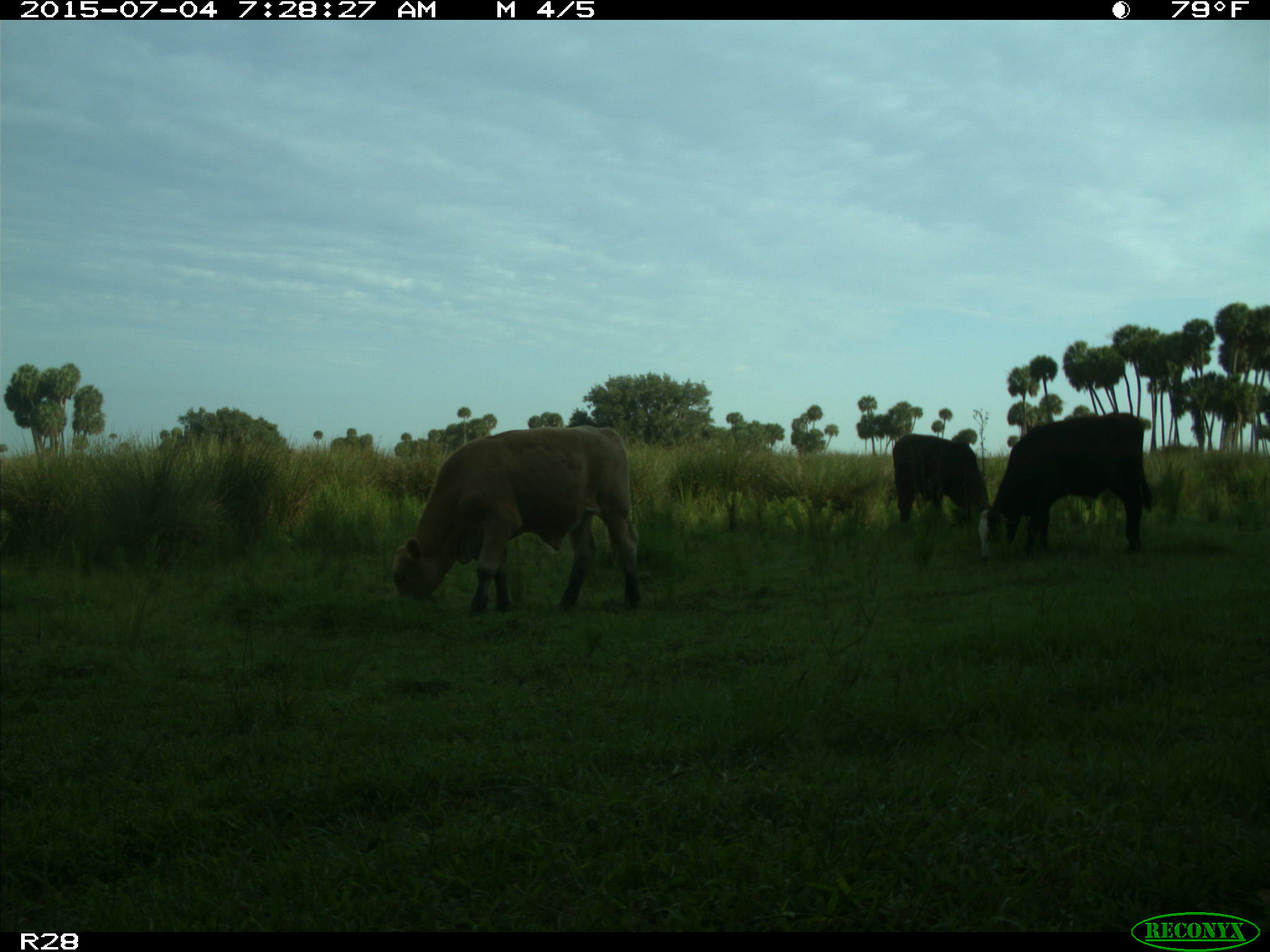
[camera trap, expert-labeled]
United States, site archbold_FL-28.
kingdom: Animalia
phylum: Chordata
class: Mammalia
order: Artiodactyla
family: Bovidae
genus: Bos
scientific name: Bos taurus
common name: domestic cow